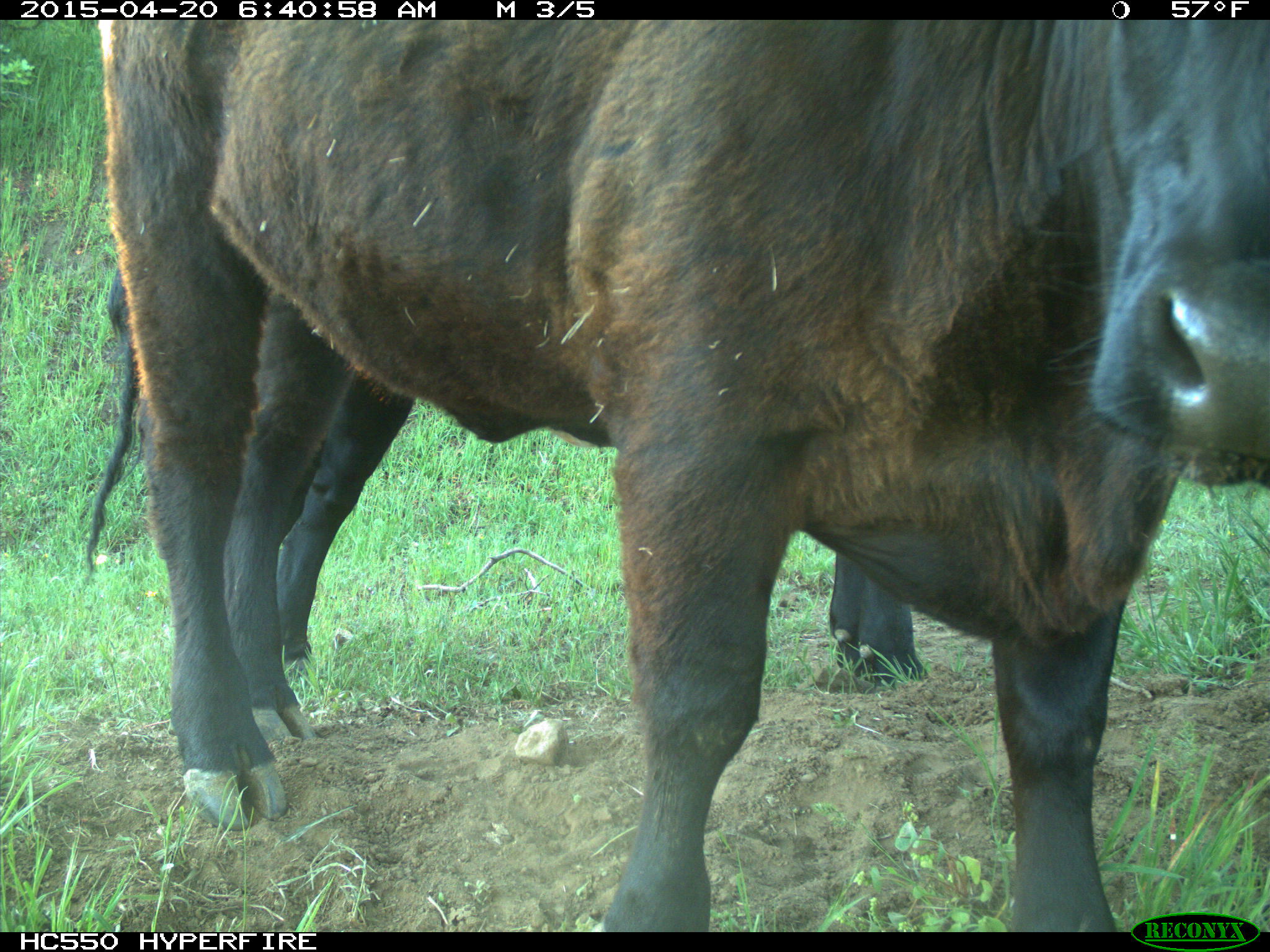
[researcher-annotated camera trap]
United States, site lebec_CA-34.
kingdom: Animalia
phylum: Chordata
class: Mammalia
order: Artiodactyla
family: Bovidae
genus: Bos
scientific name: Bos taurus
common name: domestic cow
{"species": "Bos taurus (domestic cow)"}